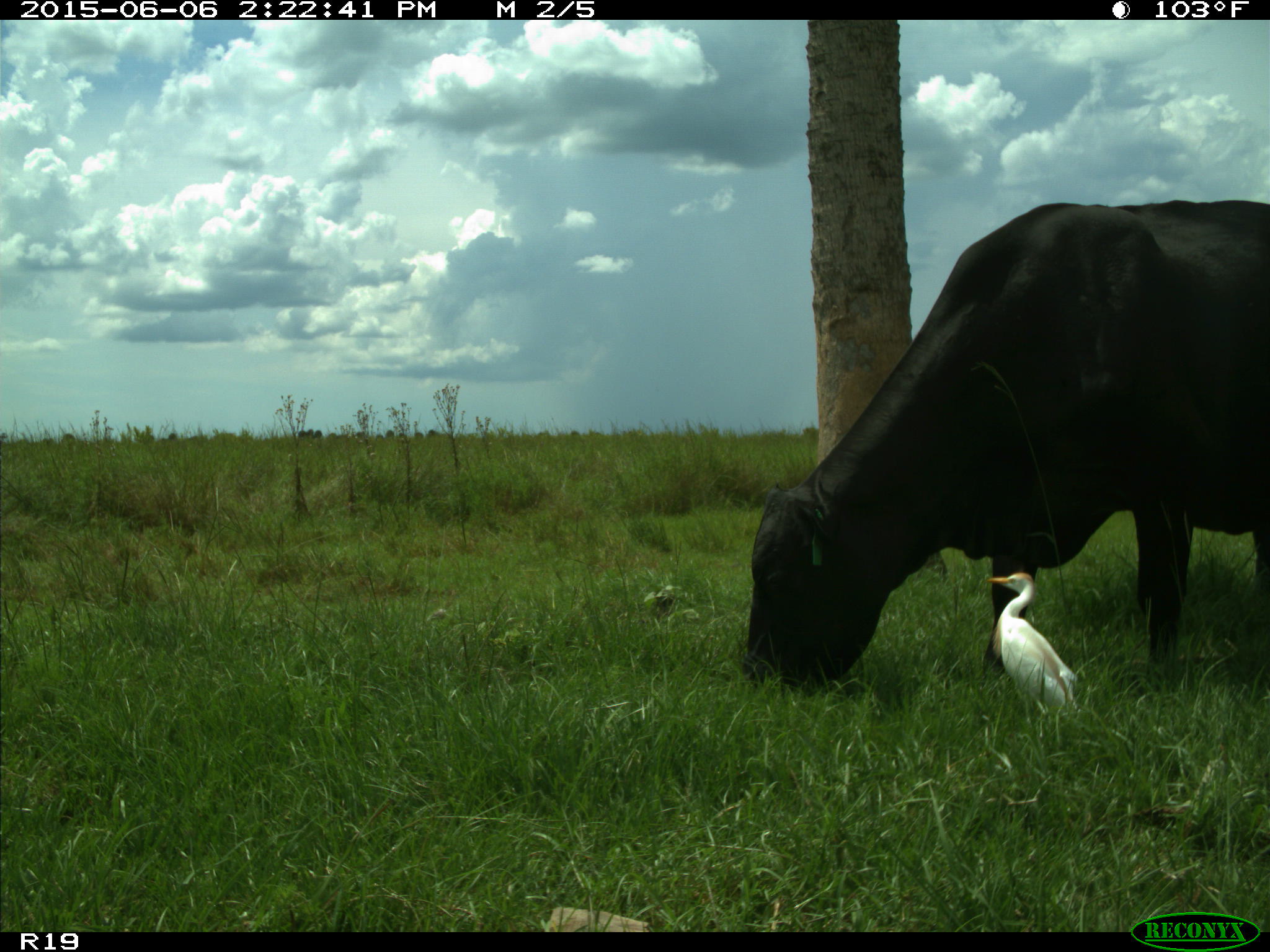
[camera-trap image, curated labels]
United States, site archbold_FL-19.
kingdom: Animalia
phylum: Chordata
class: Mammalia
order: Artiodactyla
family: Bovidae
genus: Bos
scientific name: Bos taurus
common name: domestic cow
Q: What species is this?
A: Bos taurus (domestic cow).